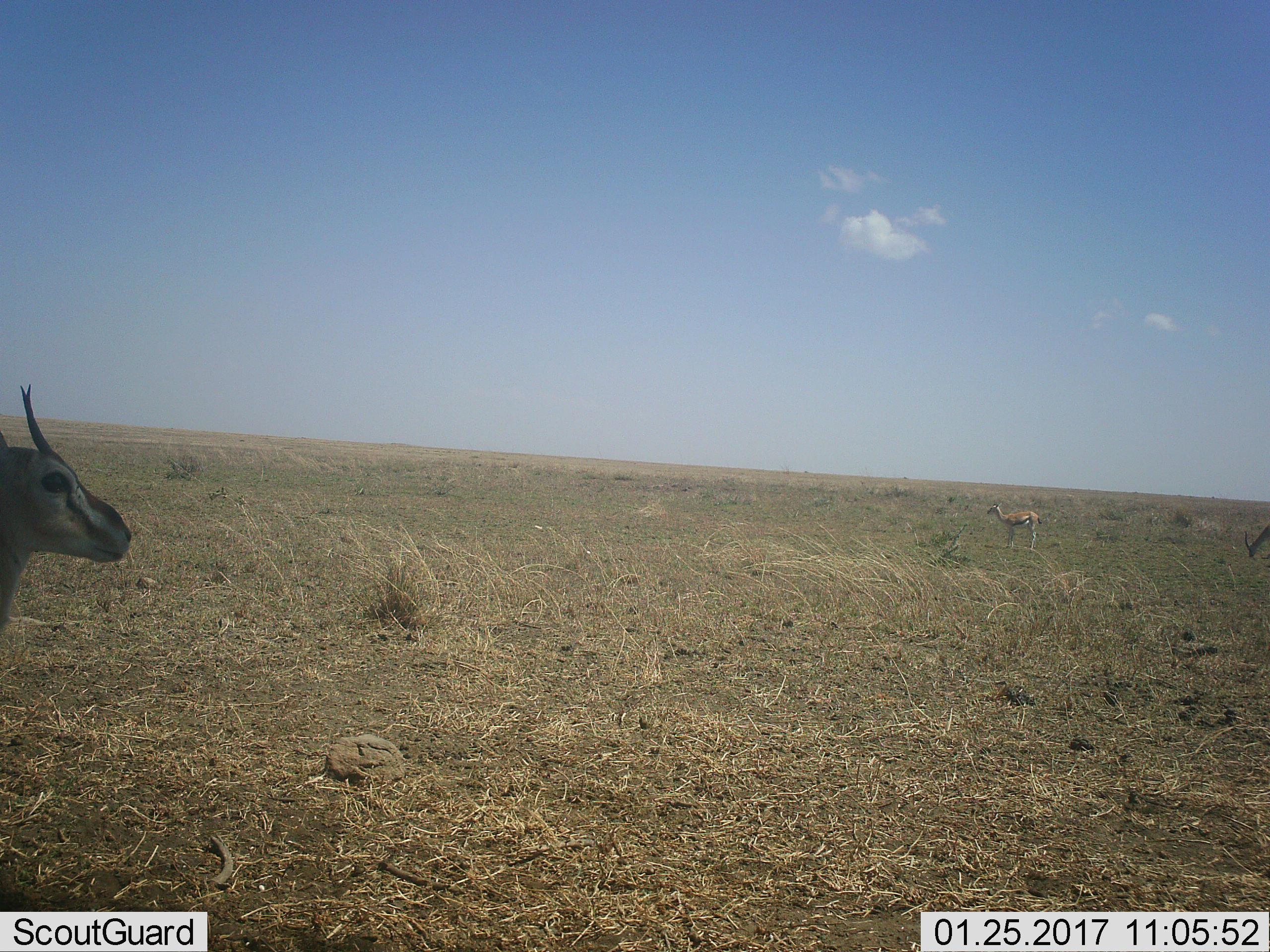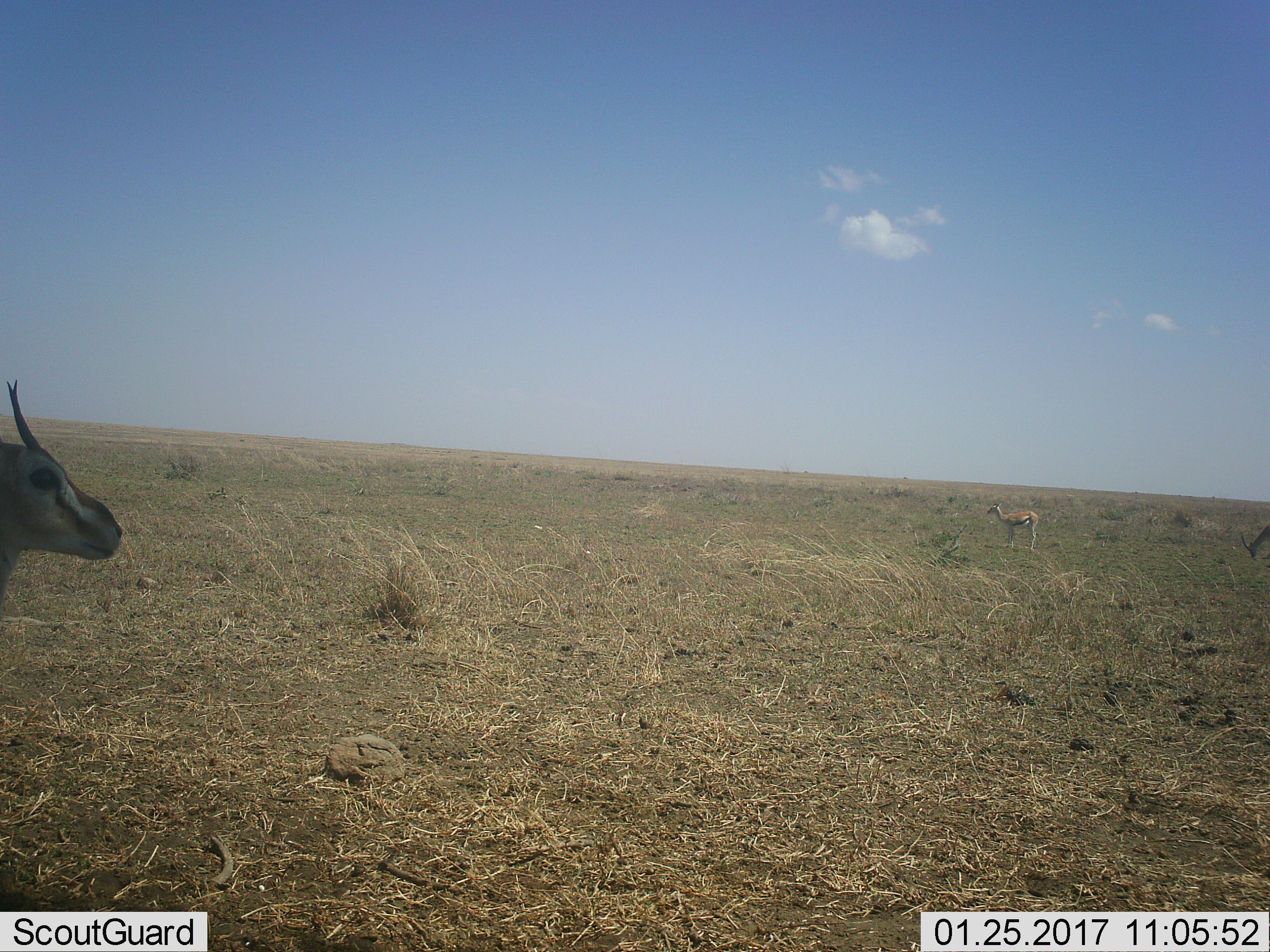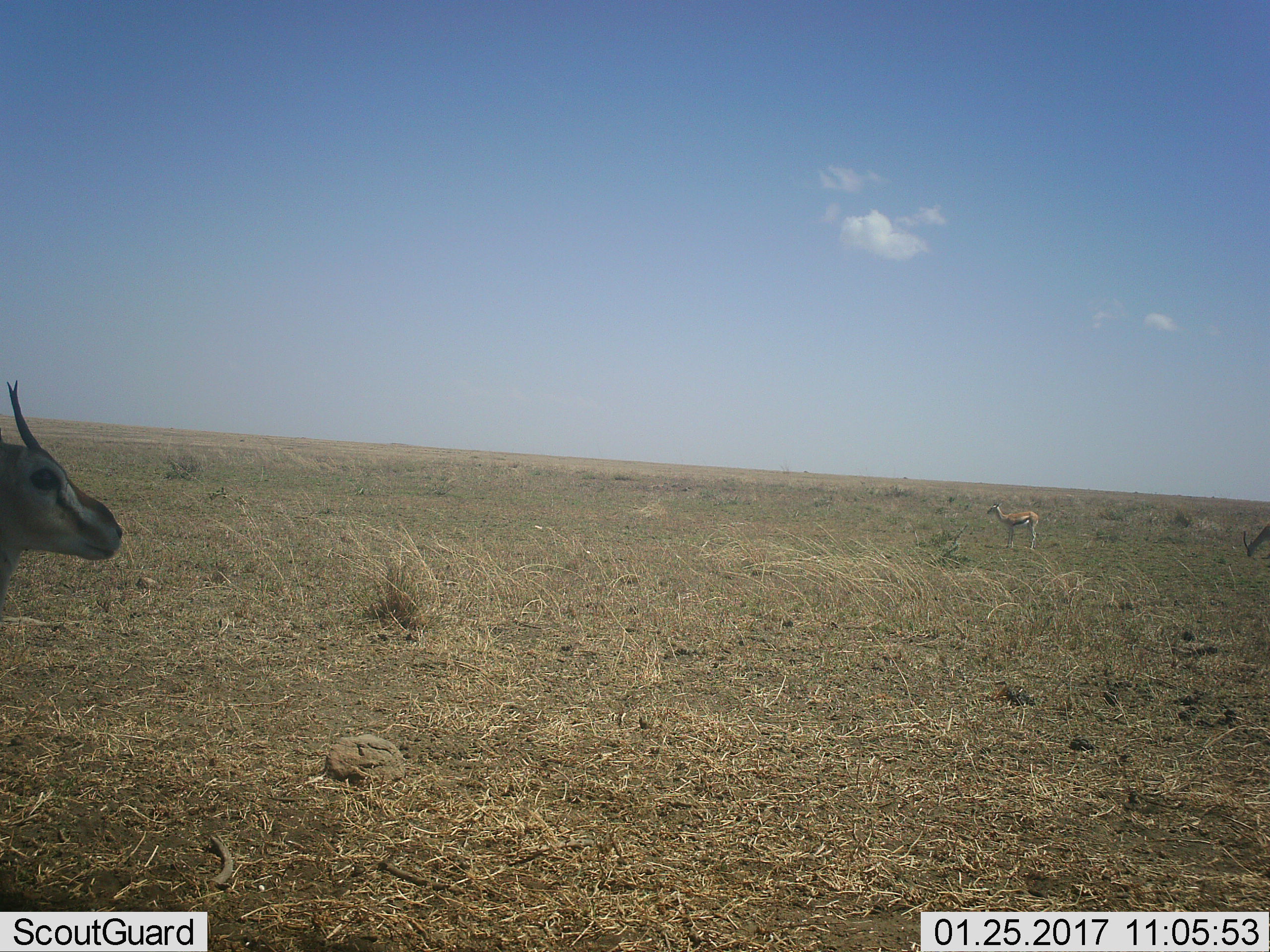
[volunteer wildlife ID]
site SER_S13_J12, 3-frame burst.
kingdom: Animalia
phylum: Chordata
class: Mammalia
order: Artiodactyla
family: Bovidae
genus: Eudorcas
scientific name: Eudorcas thomsonii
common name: thomson's gazelle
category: gazellethomsons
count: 3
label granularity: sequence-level